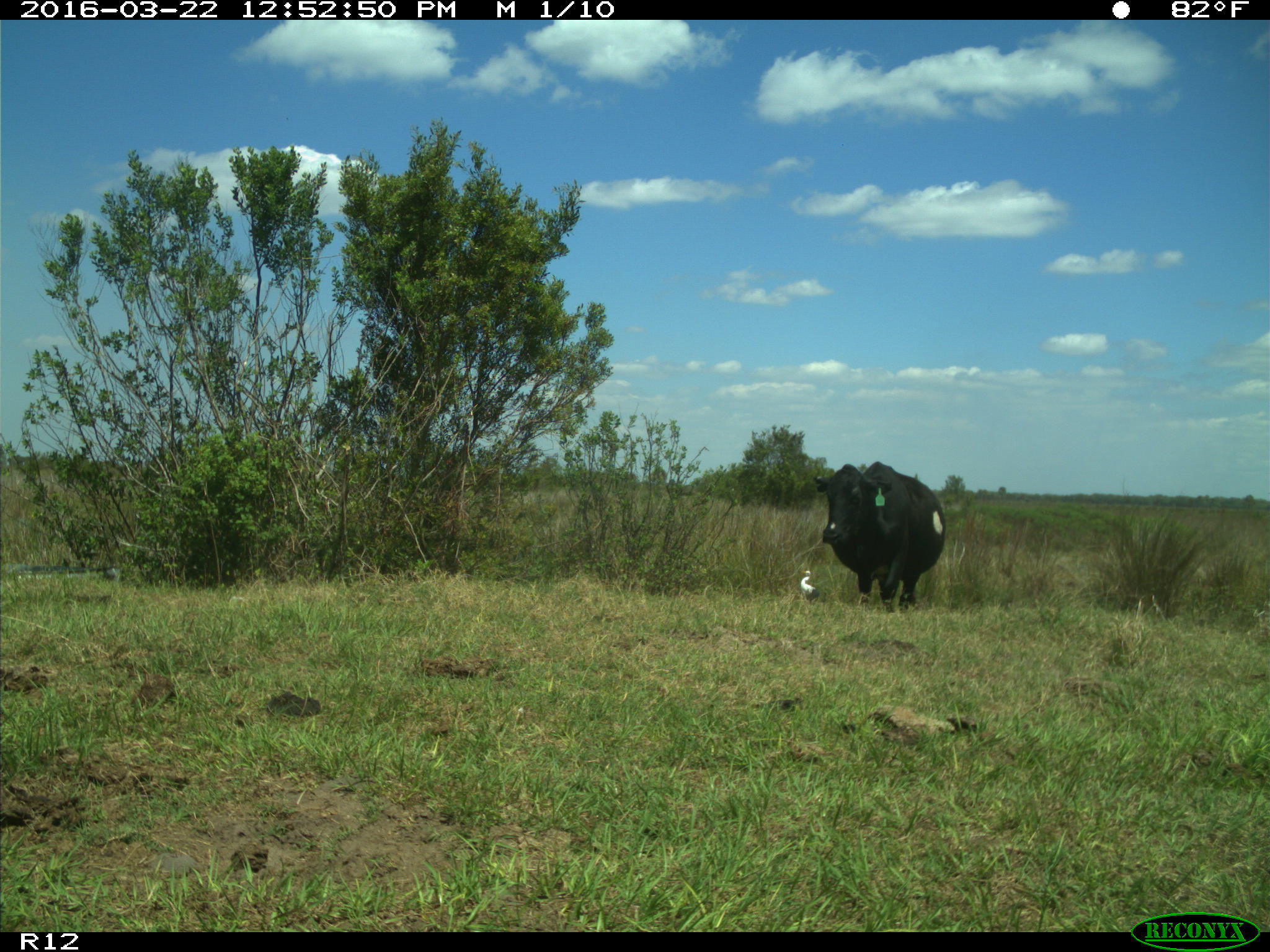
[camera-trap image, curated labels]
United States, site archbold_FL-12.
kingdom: Animalia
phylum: Chordata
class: Mammalia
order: Artiodactyla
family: Bovidae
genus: Bos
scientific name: Bos taurus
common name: domestic cow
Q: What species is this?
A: Bos taurus (domestic cow).